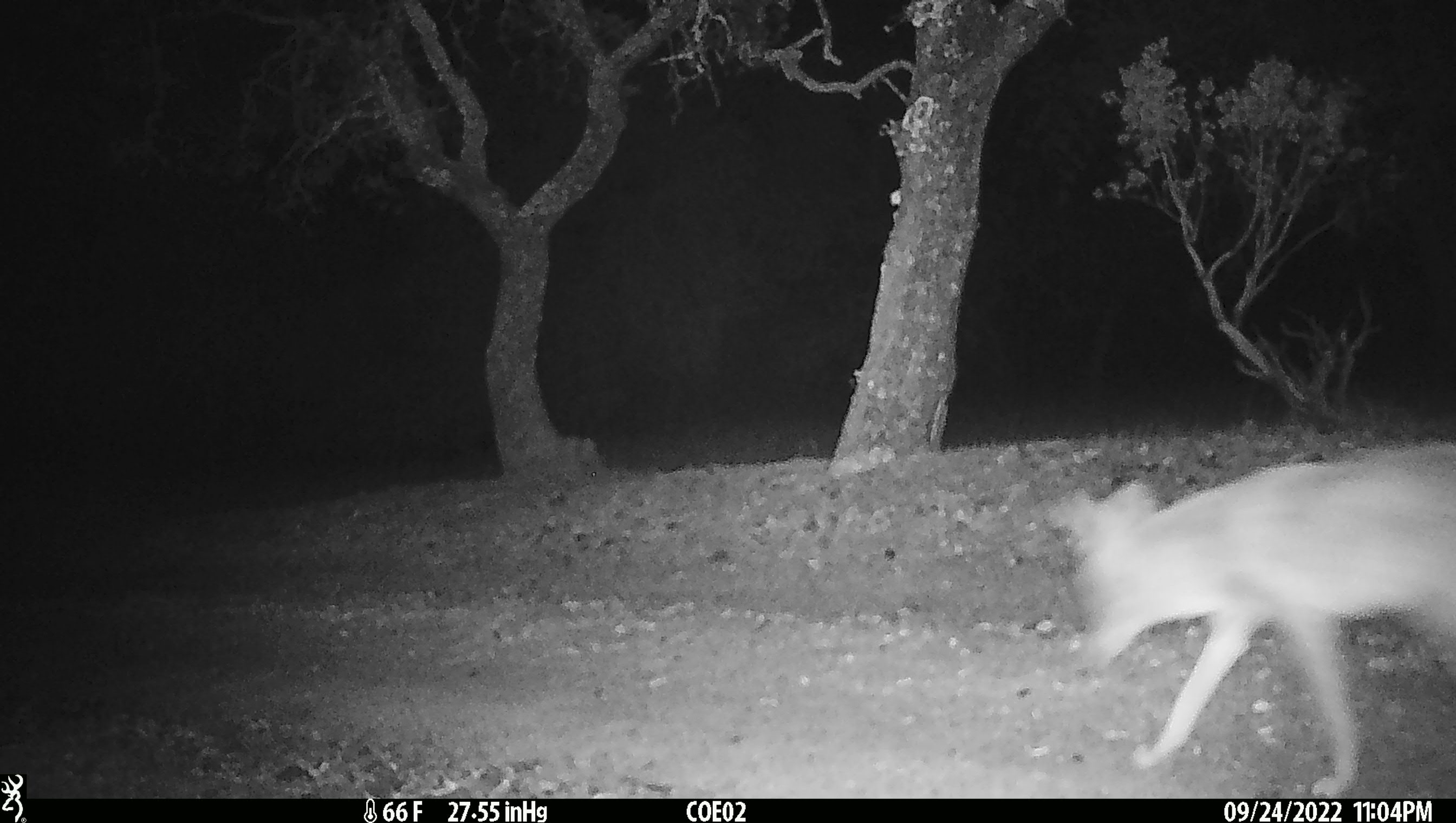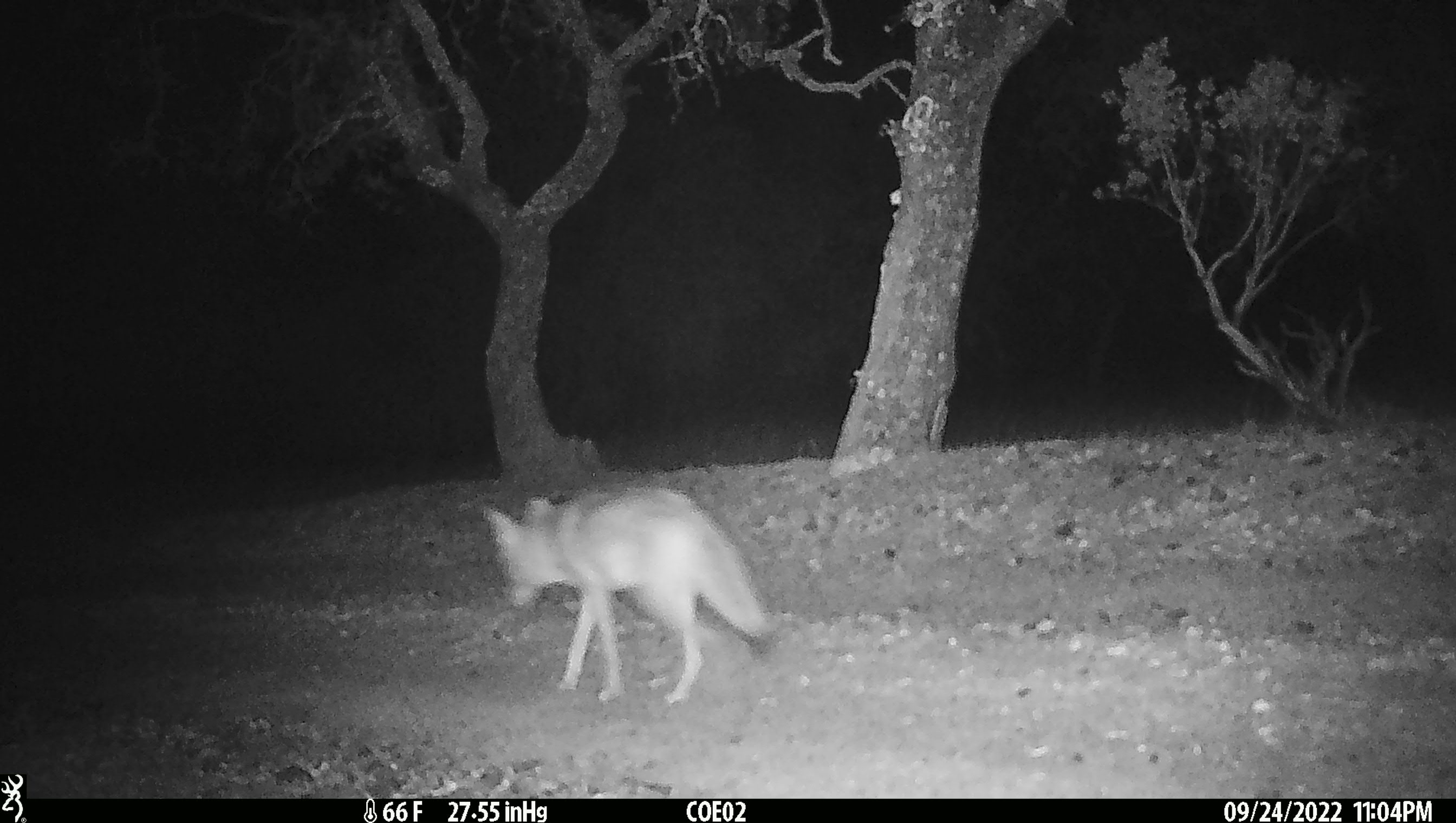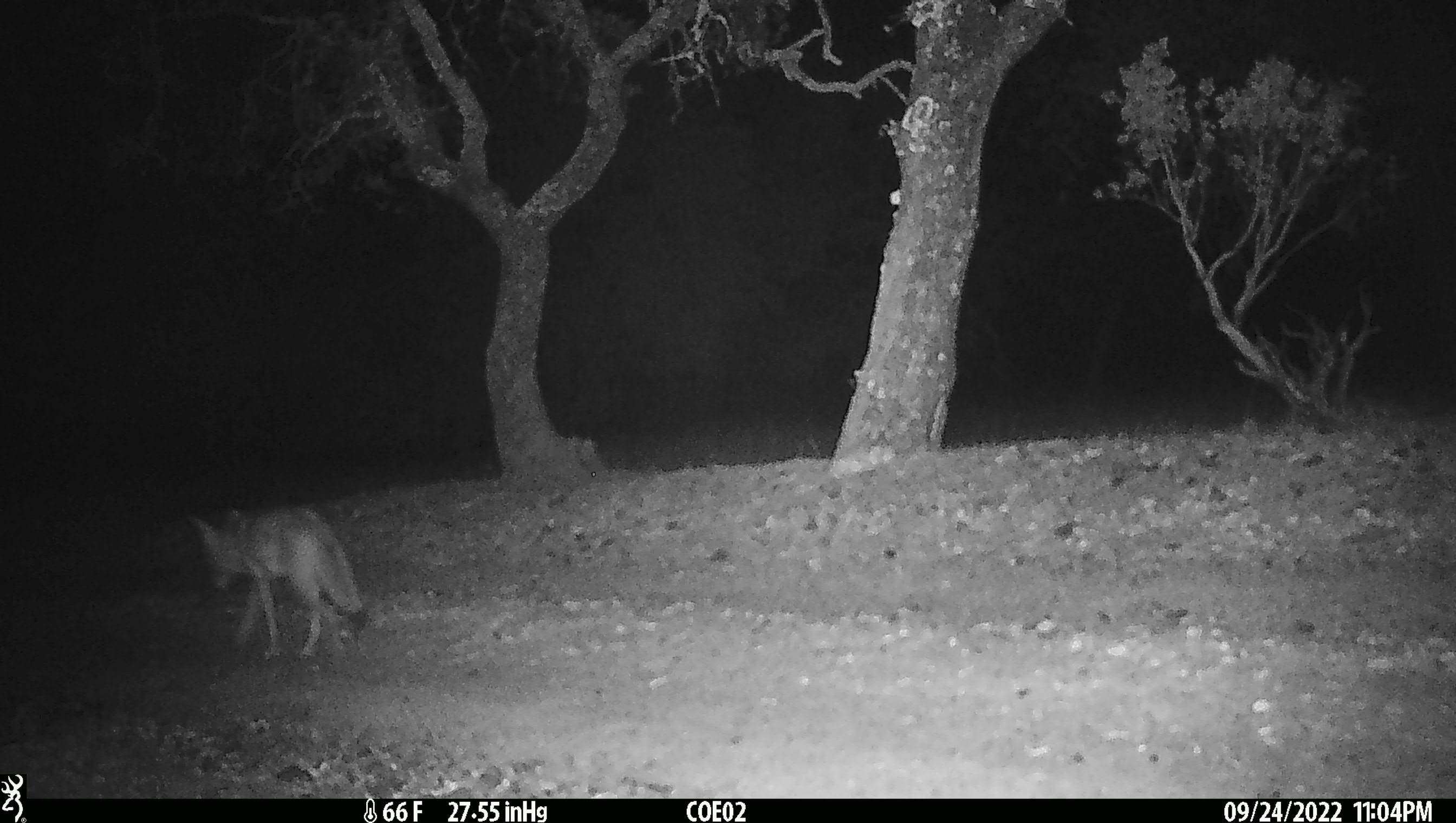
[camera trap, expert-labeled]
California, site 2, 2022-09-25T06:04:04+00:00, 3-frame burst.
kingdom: Animalia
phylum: Chordata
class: Mammalia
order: Carnivora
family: Canidae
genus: Canis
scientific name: Canis latrans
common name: coyote